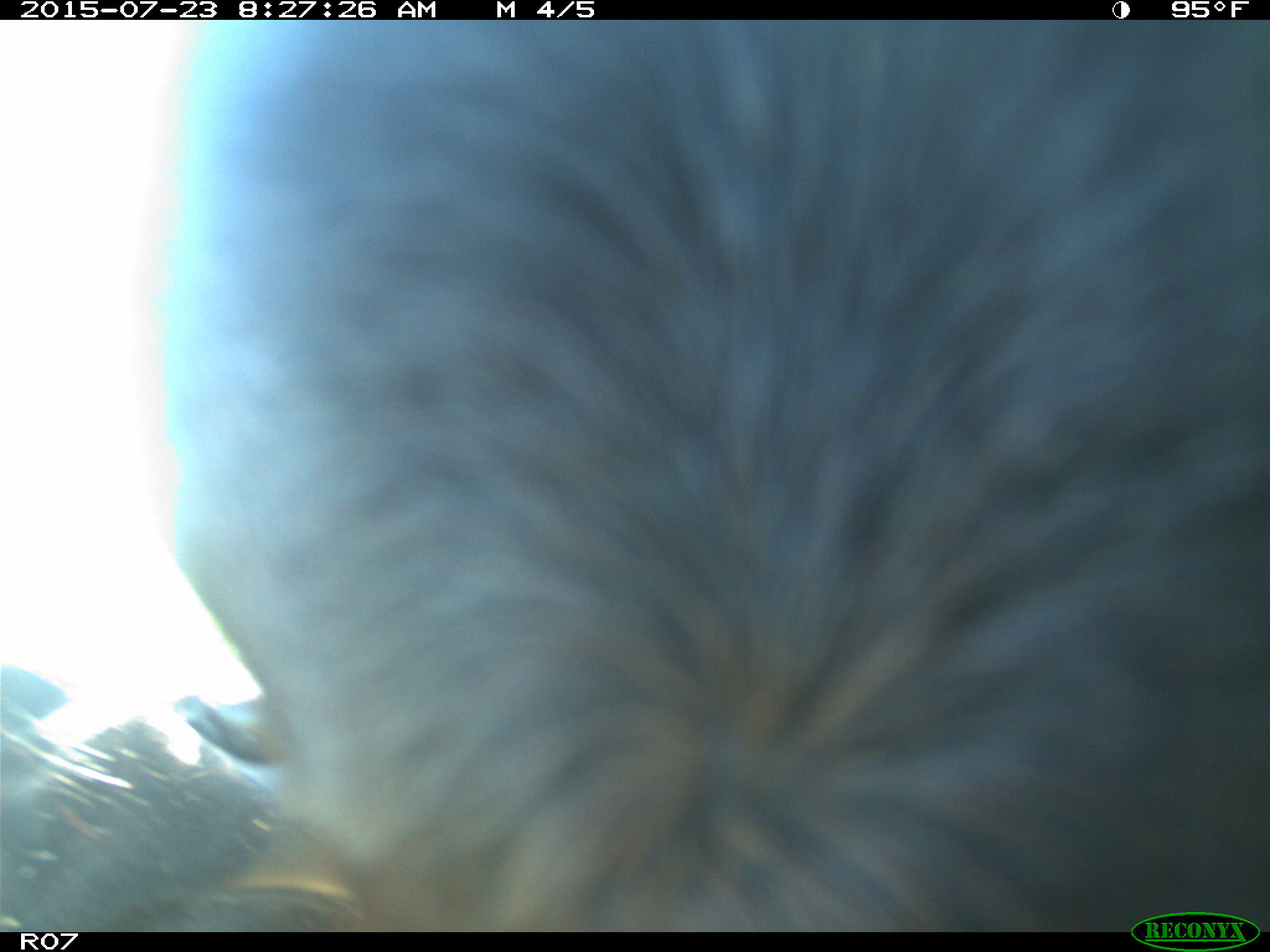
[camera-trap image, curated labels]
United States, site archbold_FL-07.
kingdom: Animalia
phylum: Chordata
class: Mammalia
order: Artiodactyla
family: Bovidae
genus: Bos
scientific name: Bos taurus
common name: domestic cow